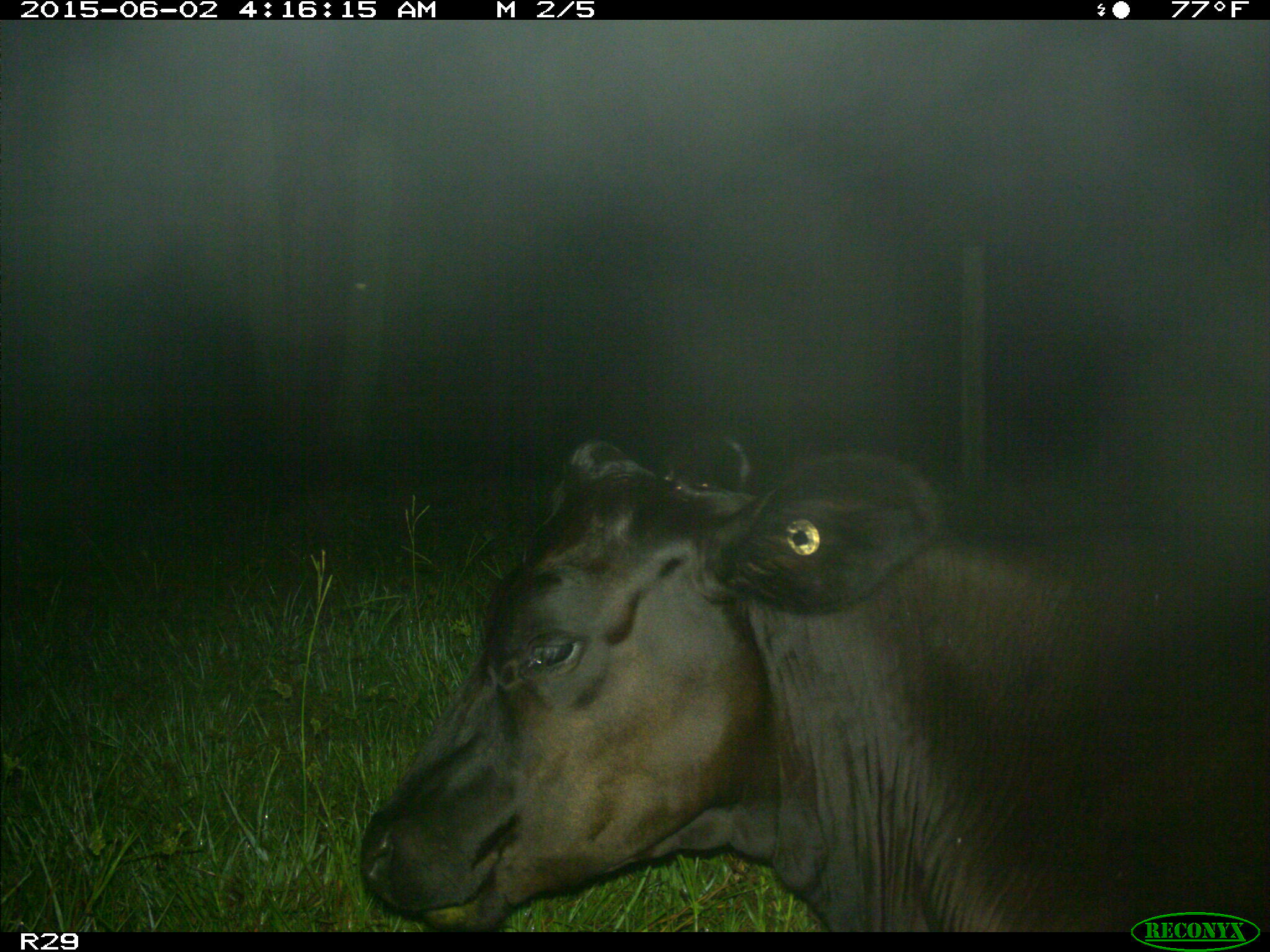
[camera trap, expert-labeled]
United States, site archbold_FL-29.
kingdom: Animalia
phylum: Chordata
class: Mammalia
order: Artiodactyla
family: Bovidae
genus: Bos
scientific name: Bos taurus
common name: domestic cow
Bos taurus (domestic cow).